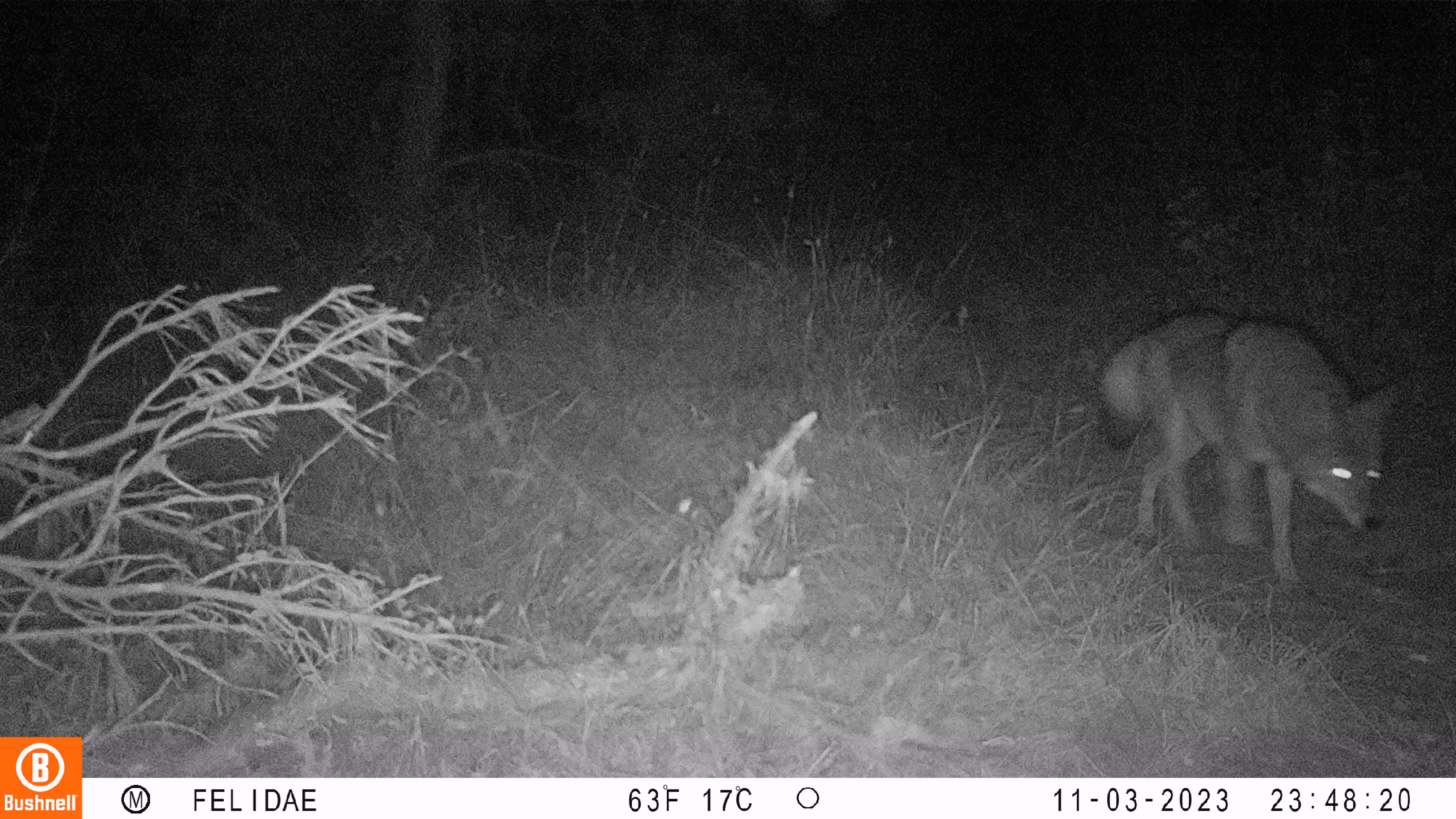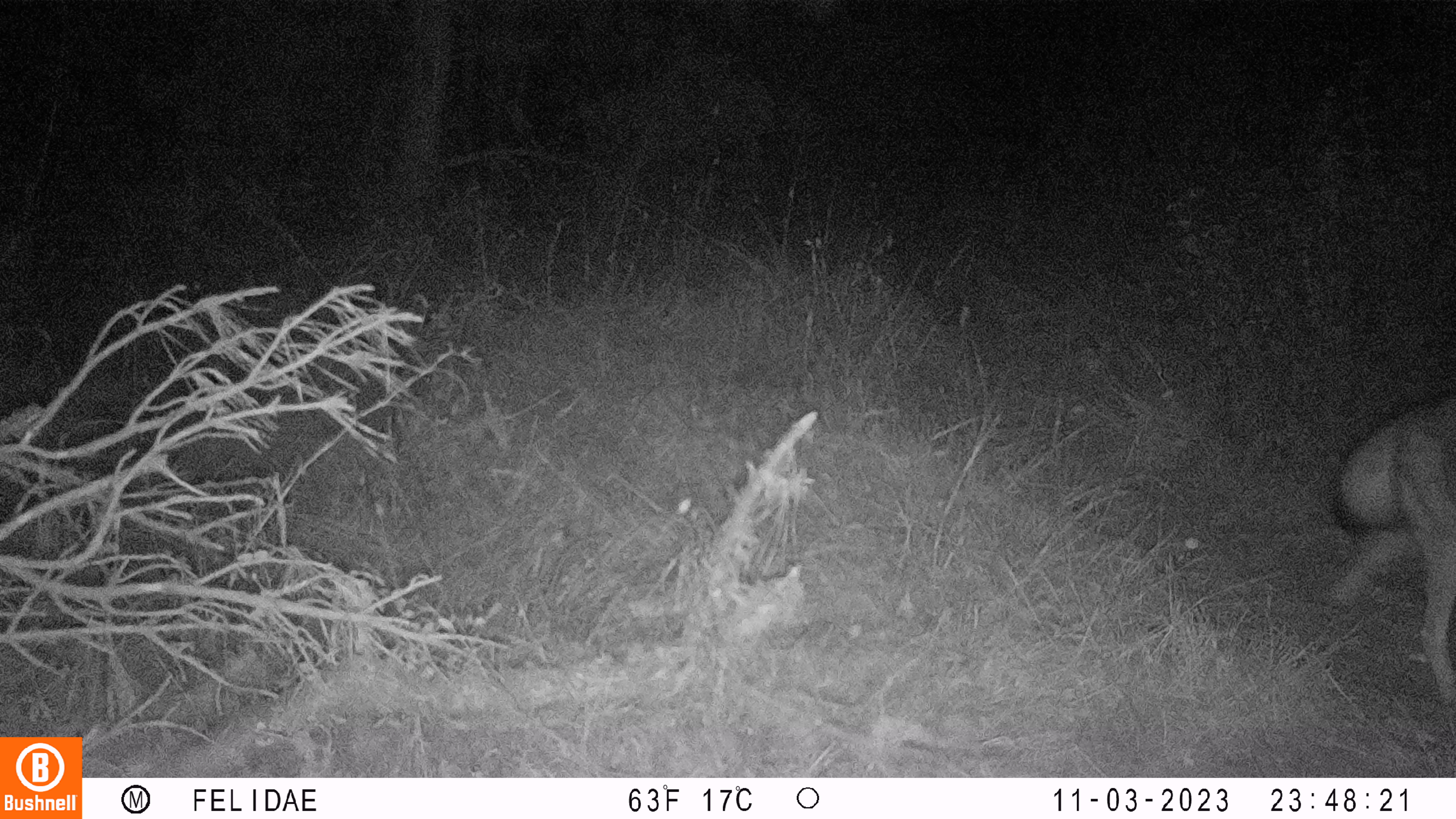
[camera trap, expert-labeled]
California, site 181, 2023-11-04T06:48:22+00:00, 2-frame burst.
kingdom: Animalia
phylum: Chordata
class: Mammalia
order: Carnivora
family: Canidae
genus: Canis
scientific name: Canis latrans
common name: coyote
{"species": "coyote (Canis latrans)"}